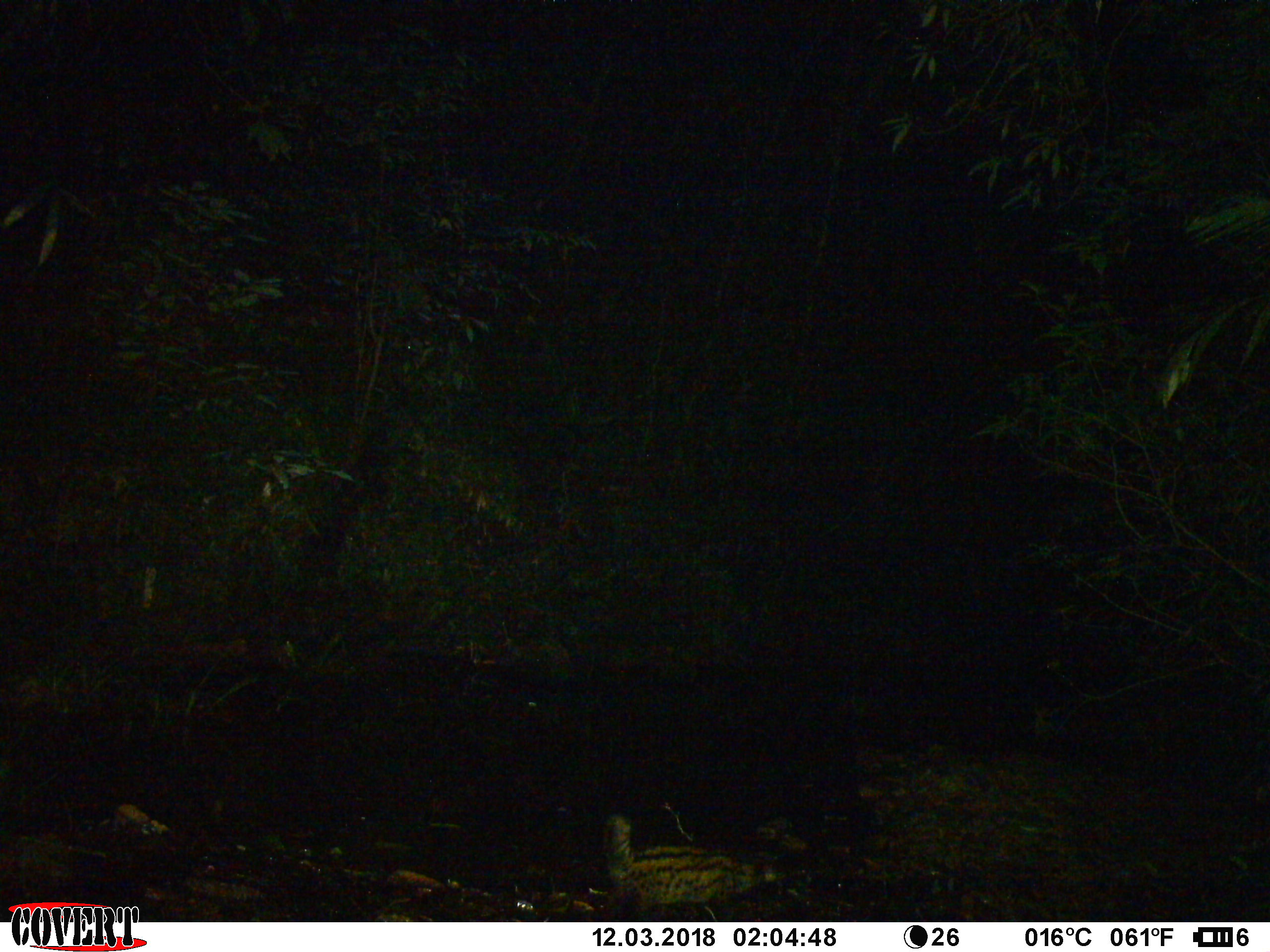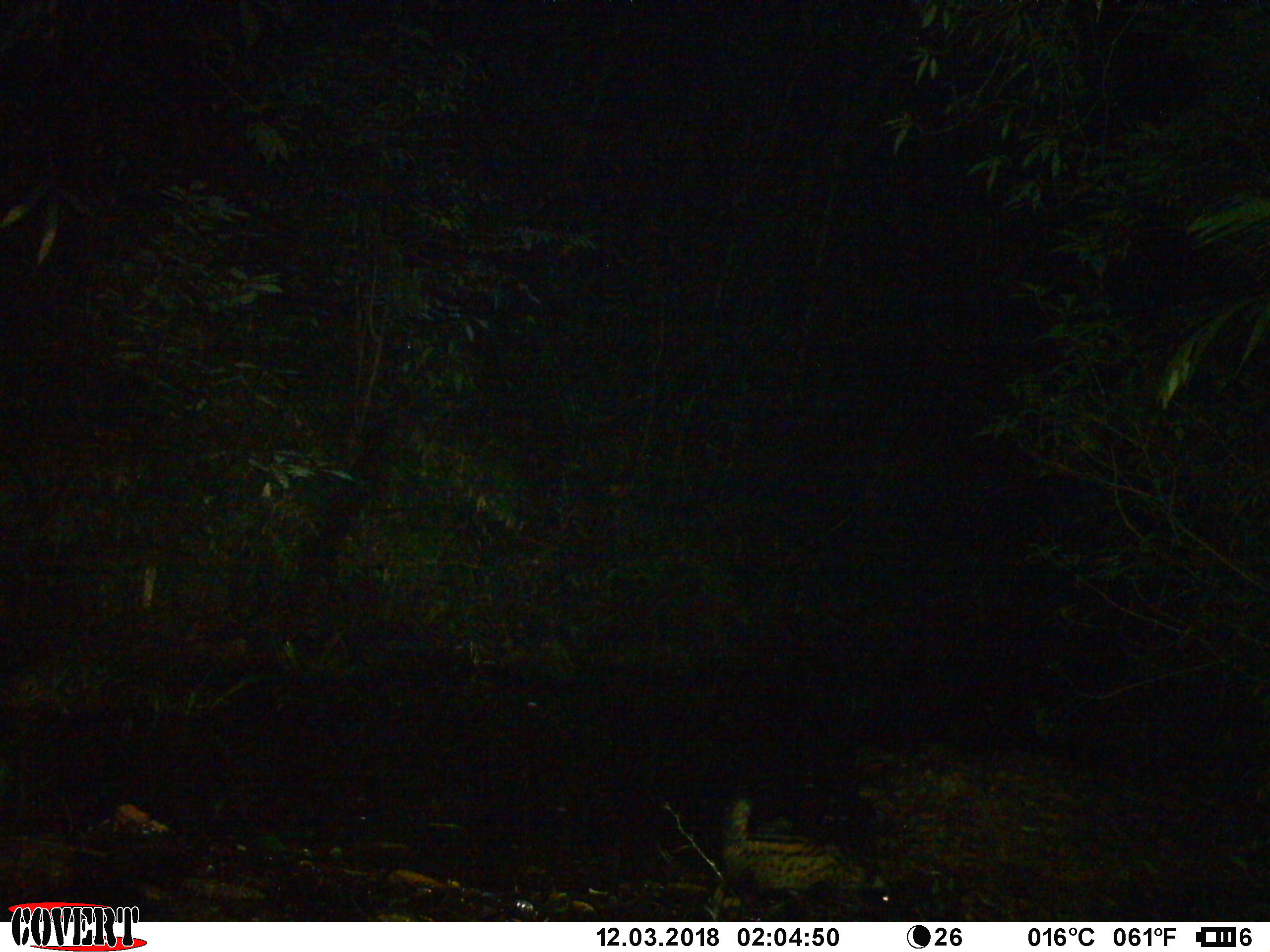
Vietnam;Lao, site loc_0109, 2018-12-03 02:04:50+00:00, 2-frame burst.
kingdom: Animalia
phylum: Chordata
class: Mammalia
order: Carnivora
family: Viverridae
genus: Paradoxurus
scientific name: Paradoxurus hermaphroditus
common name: common palm civet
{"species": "common palm civet (Paradoxurus hermaphroditus)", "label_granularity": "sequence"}